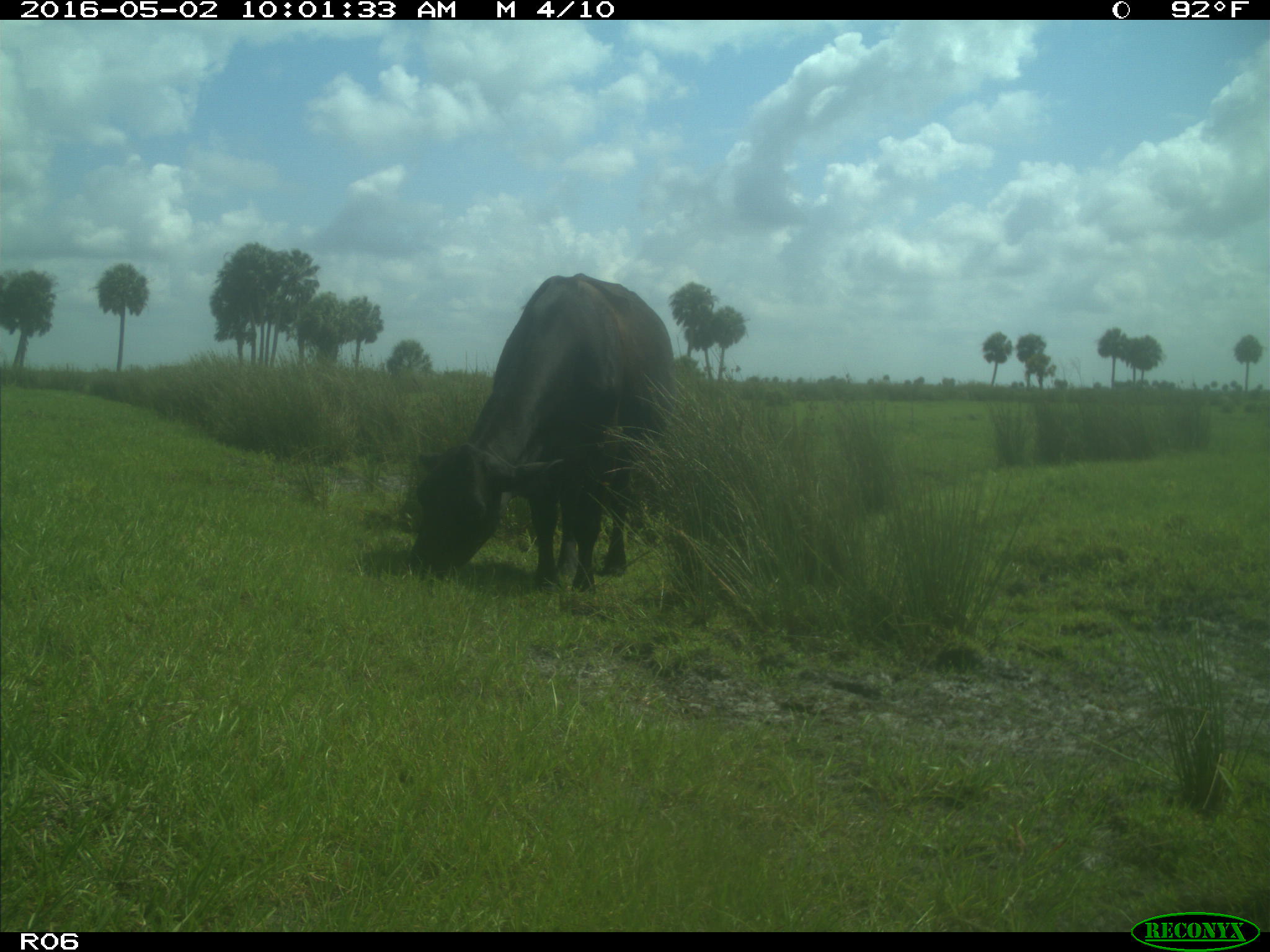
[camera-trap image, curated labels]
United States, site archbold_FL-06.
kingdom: Animalia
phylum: Chordata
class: Mammalia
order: Artiodactyla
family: Bovidae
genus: Bos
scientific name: Bos taurus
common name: domestic cow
Bos taurus (domestic cow).